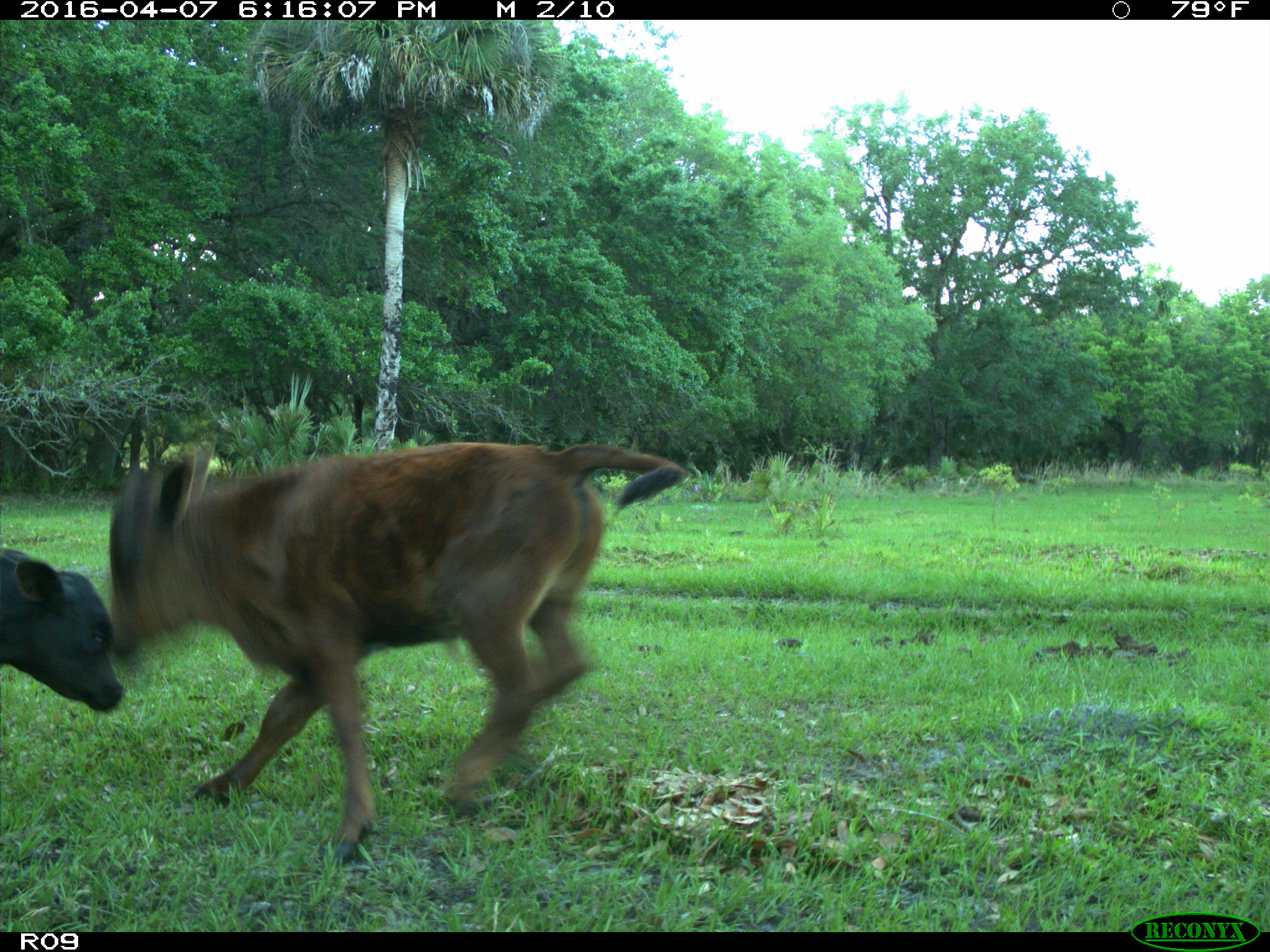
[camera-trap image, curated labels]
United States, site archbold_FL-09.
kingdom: Animalia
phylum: Chordata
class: Mammalia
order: Artiodactyla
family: Bovidae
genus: Bos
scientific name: Bos taurus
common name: domestic cow